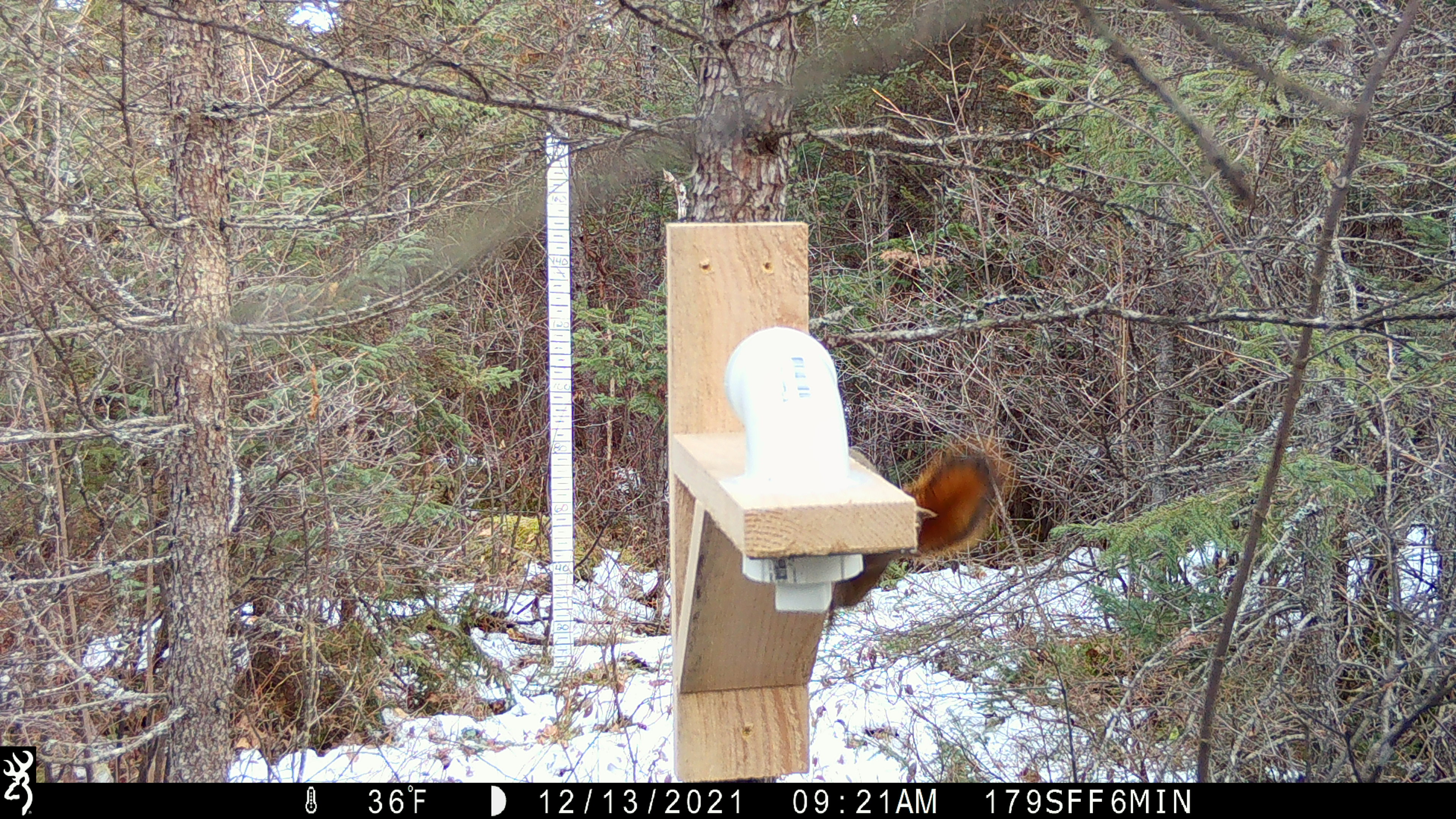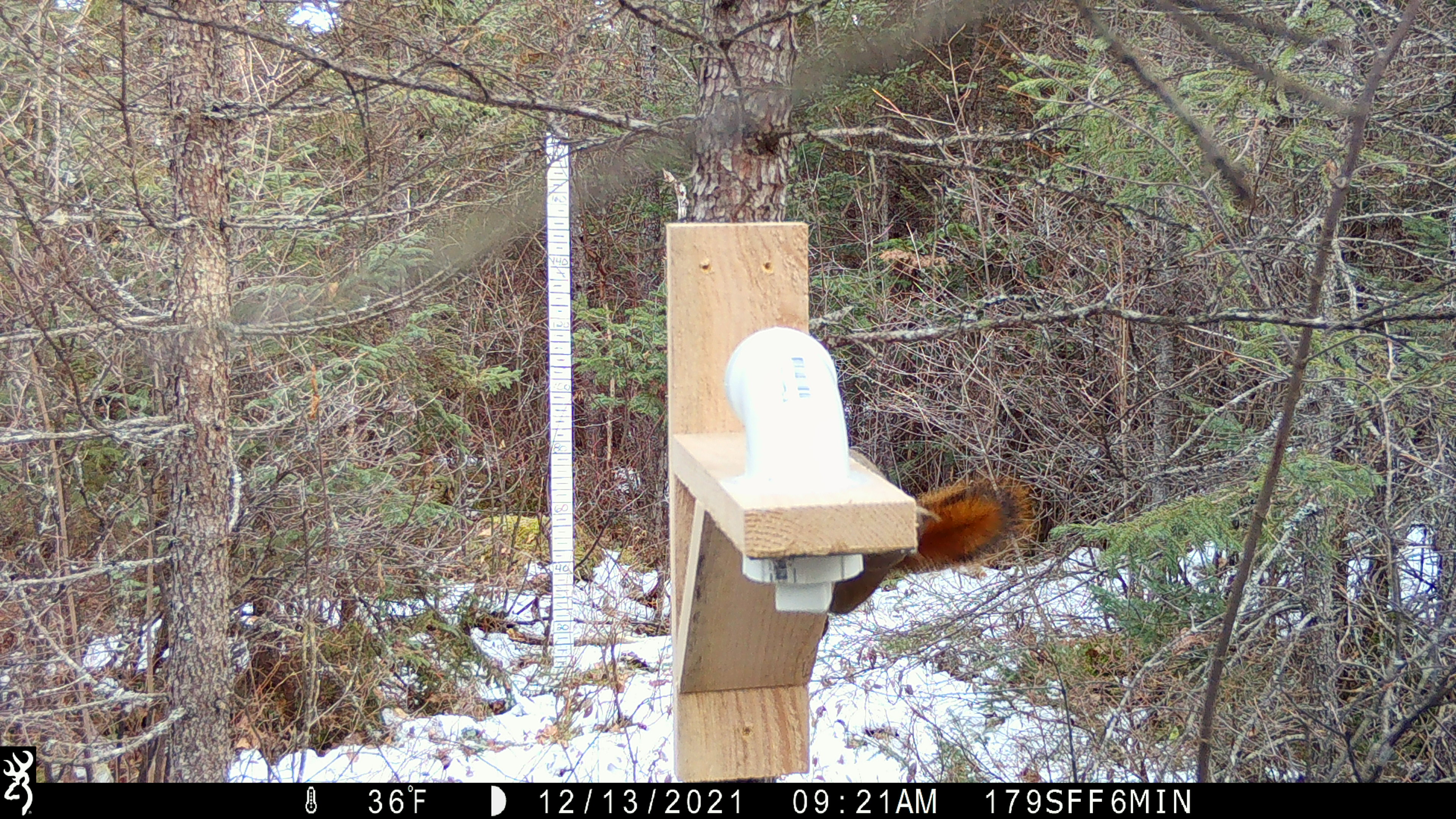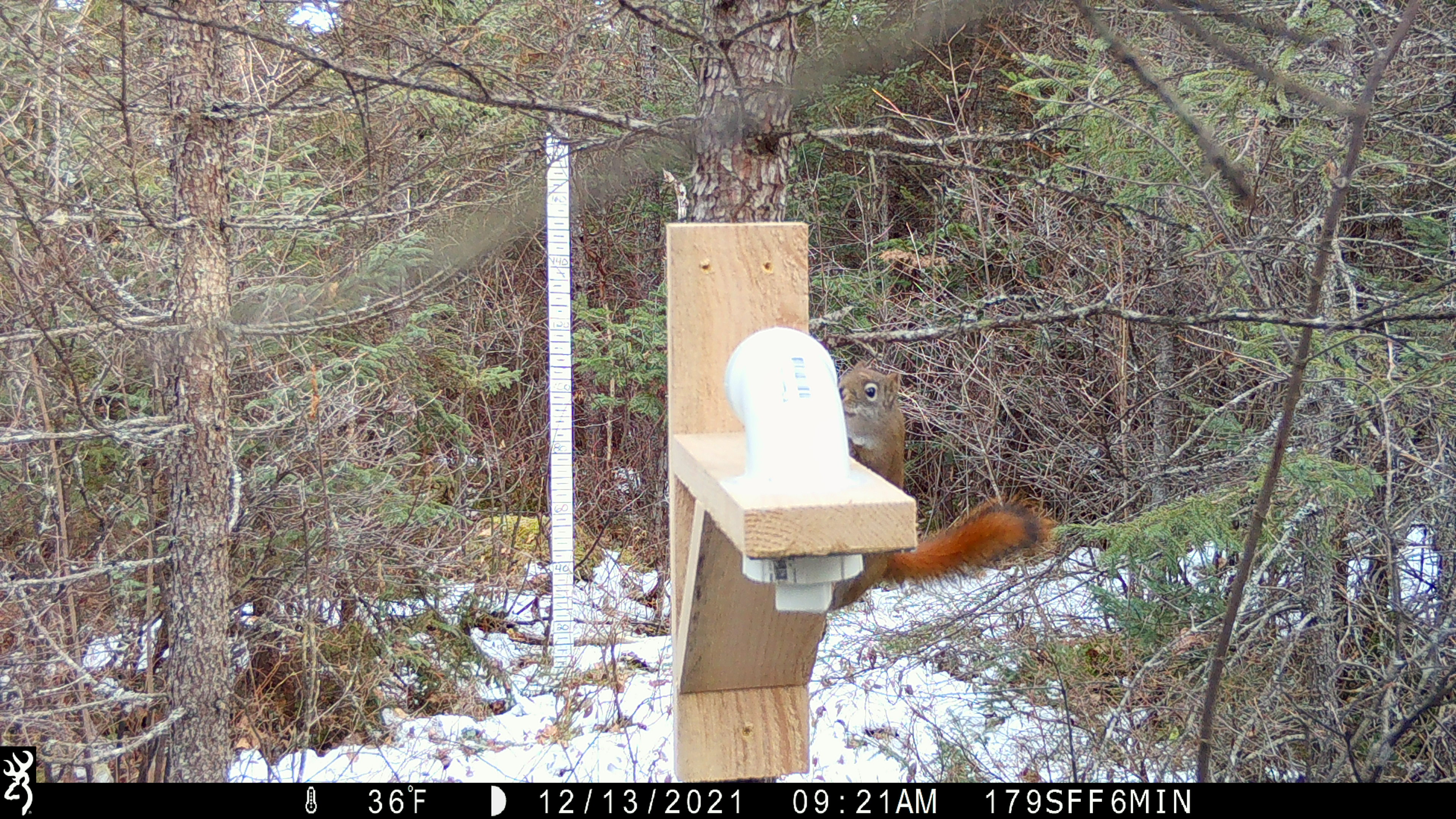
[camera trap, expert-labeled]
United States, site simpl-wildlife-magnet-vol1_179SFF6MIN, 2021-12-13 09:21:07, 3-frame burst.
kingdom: Animalia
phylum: Chordata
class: Mammalia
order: Rodentia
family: Sciuridae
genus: Tamiasciurus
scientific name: Tamiasciurus hudsonicus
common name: red squirrel